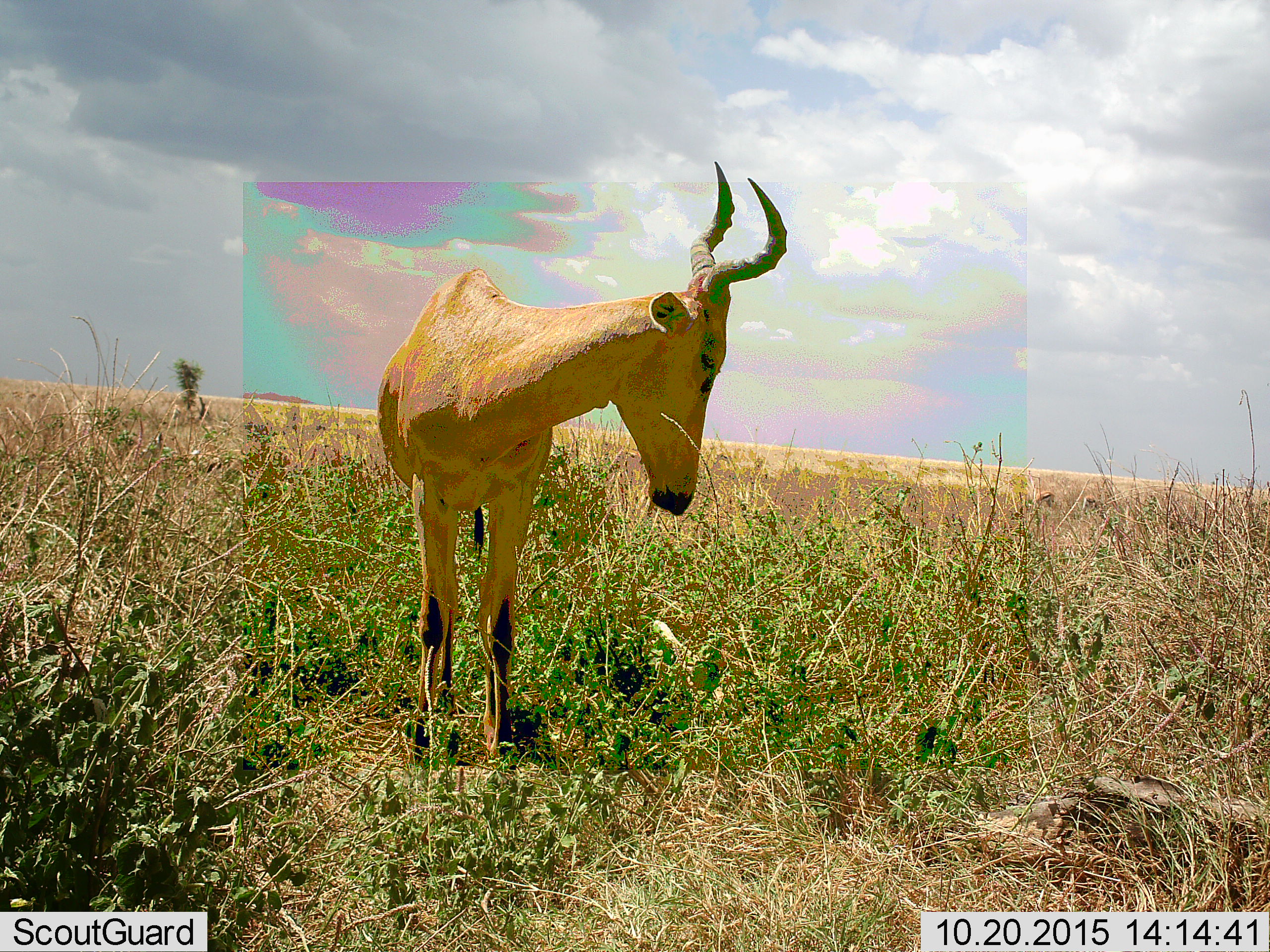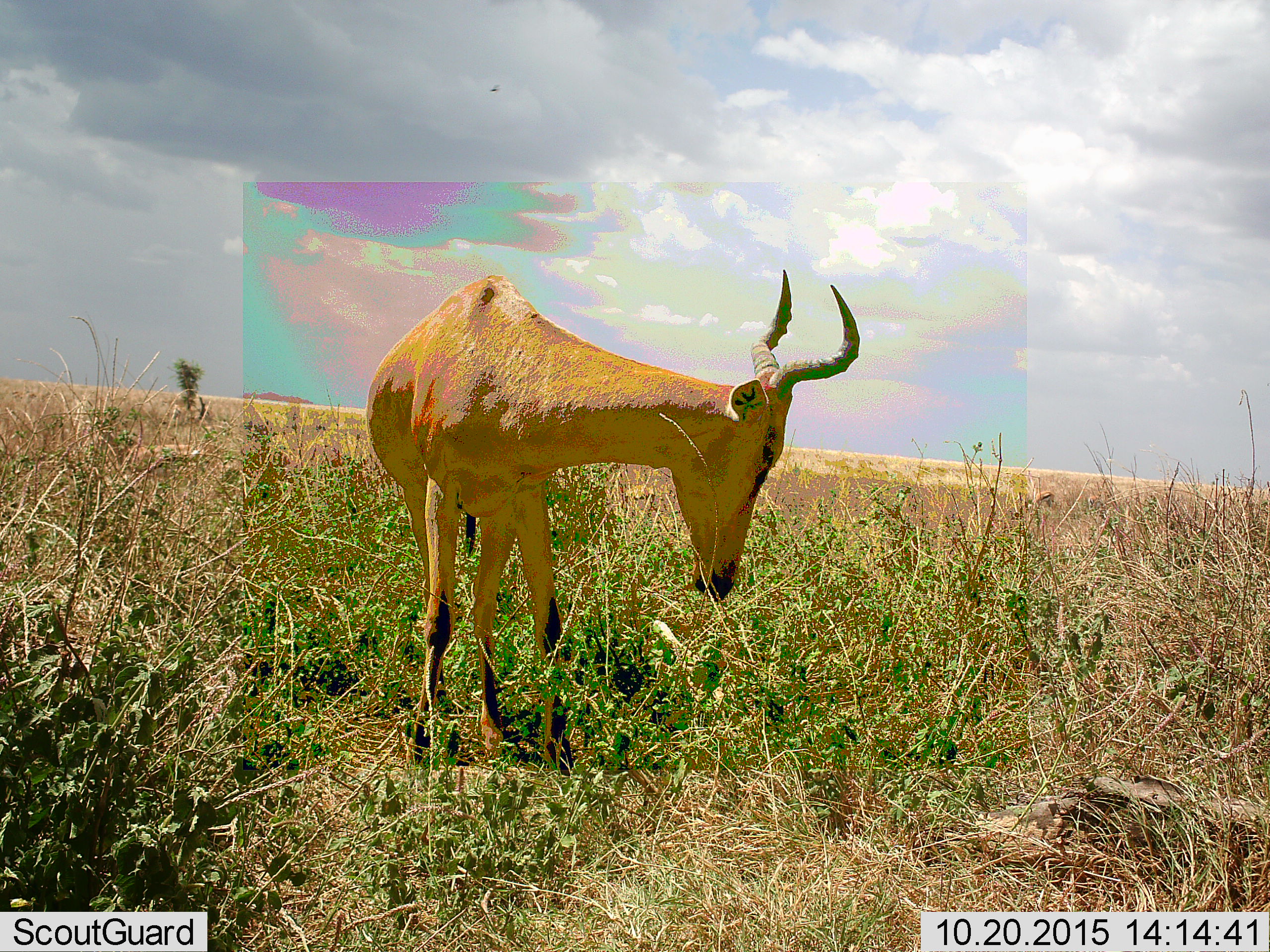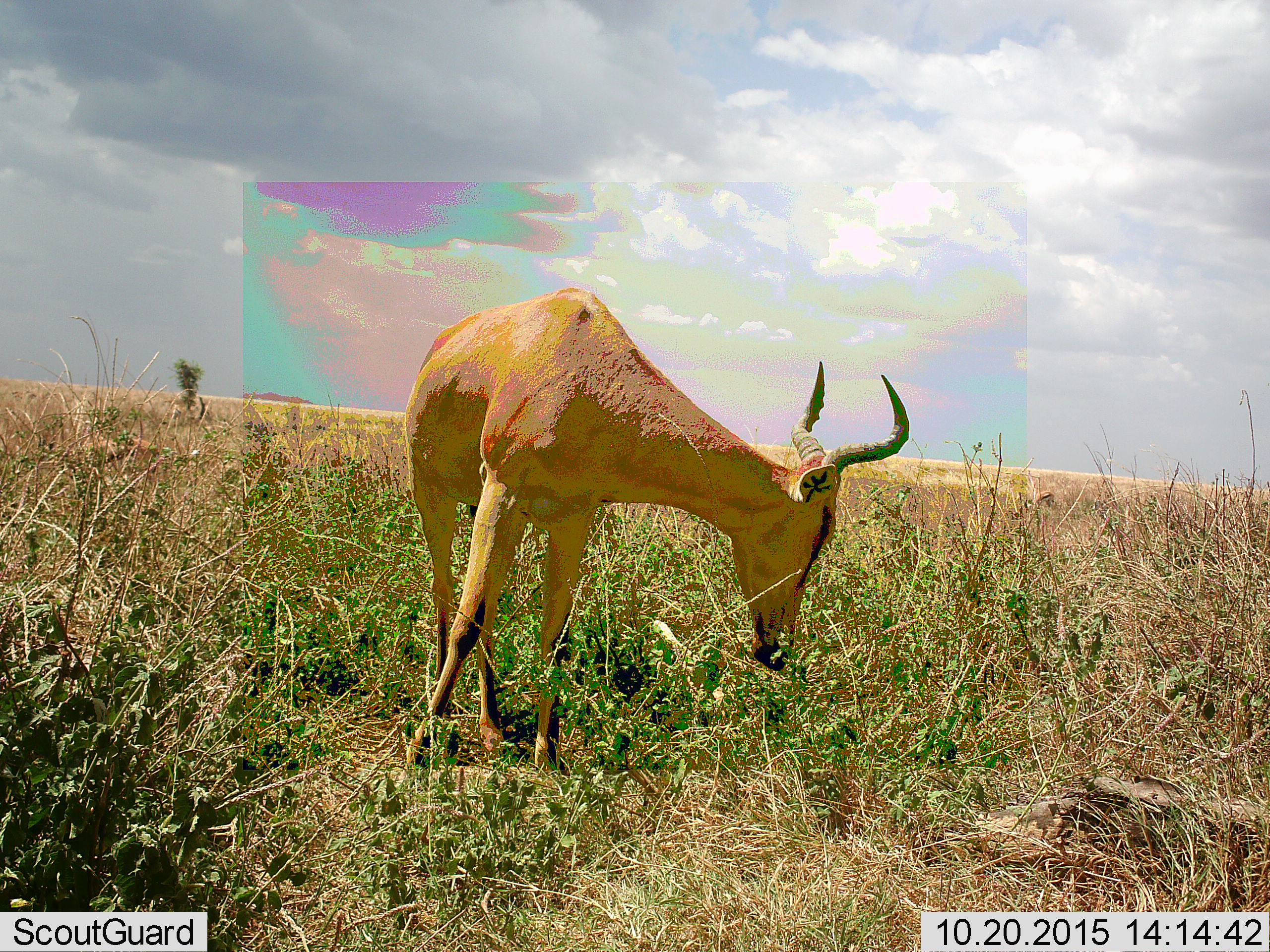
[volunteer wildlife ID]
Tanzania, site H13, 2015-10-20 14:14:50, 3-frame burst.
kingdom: Animalia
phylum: Chordata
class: Mammalia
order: Artiodactyla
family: Bovidae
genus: Alcelaphus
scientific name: Alcelaphus buselaphus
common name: hartebeest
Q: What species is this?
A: Hartebeest (Alcelaphus buselaphus).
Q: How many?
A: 1.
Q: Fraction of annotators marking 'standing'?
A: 40%.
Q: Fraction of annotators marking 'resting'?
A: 0%.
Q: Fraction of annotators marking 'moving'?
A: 40%.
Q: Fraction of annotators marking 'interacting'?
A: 0%.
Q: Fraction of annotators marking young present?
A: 0%.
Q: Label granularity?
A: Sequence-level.